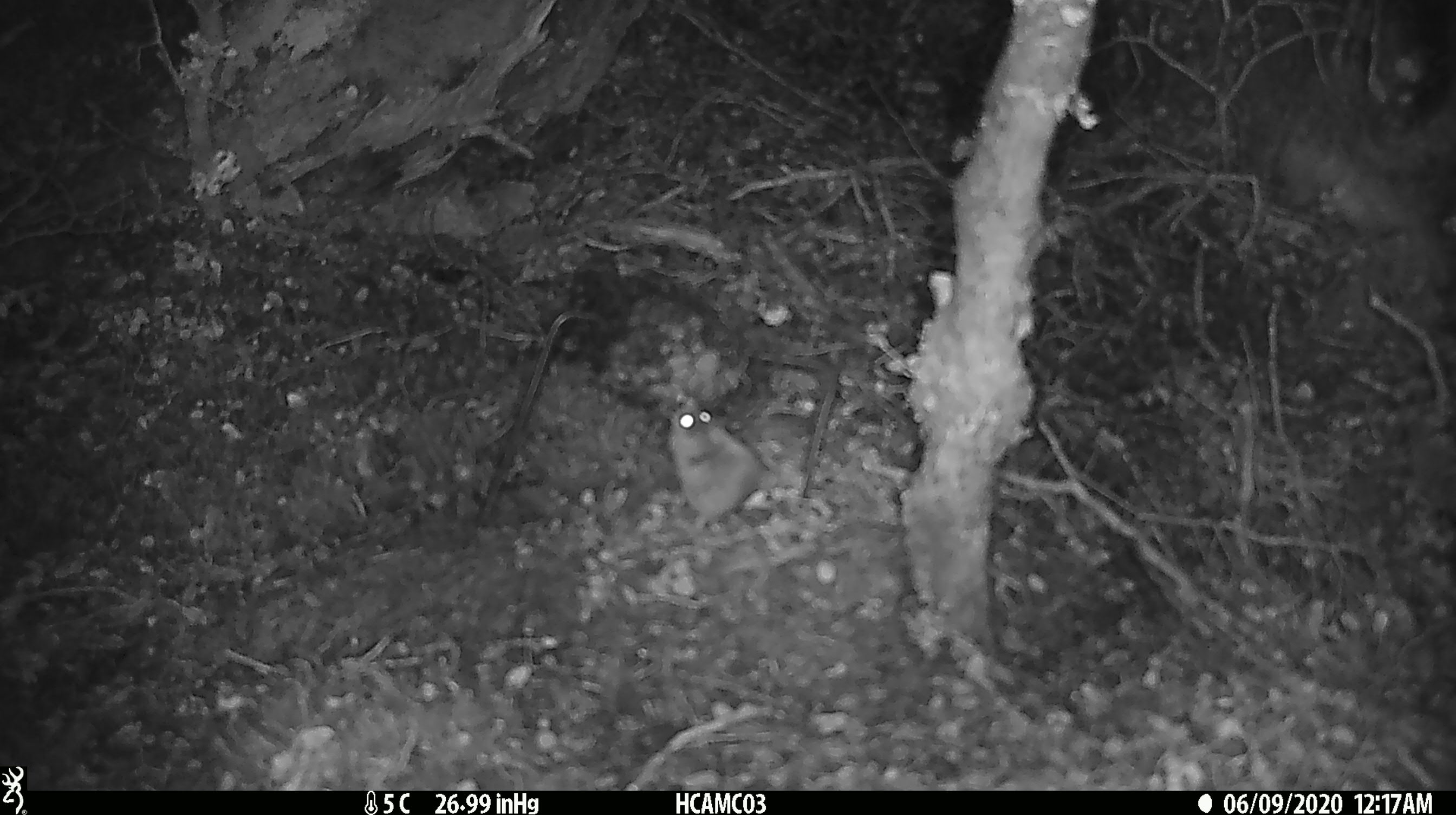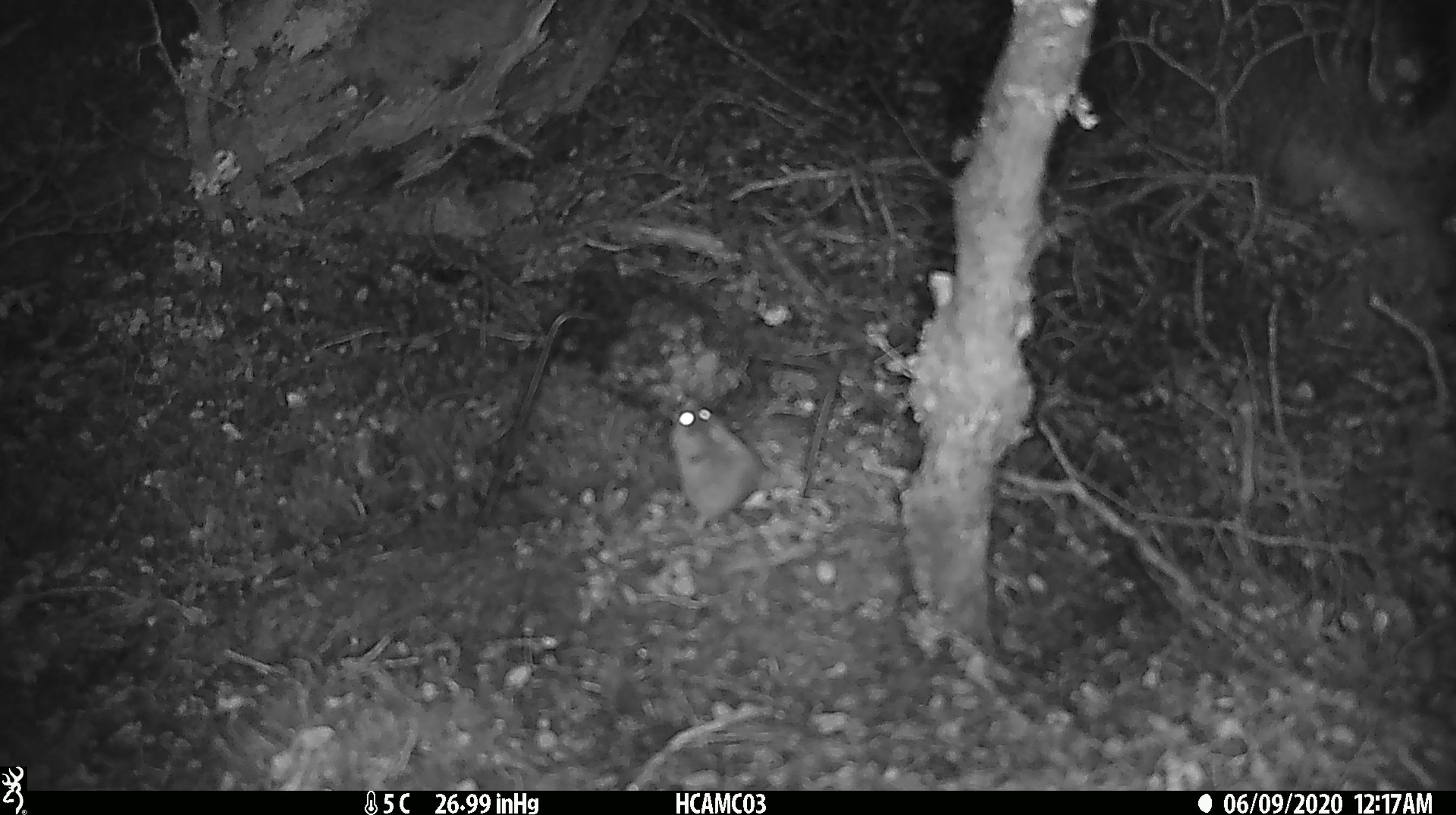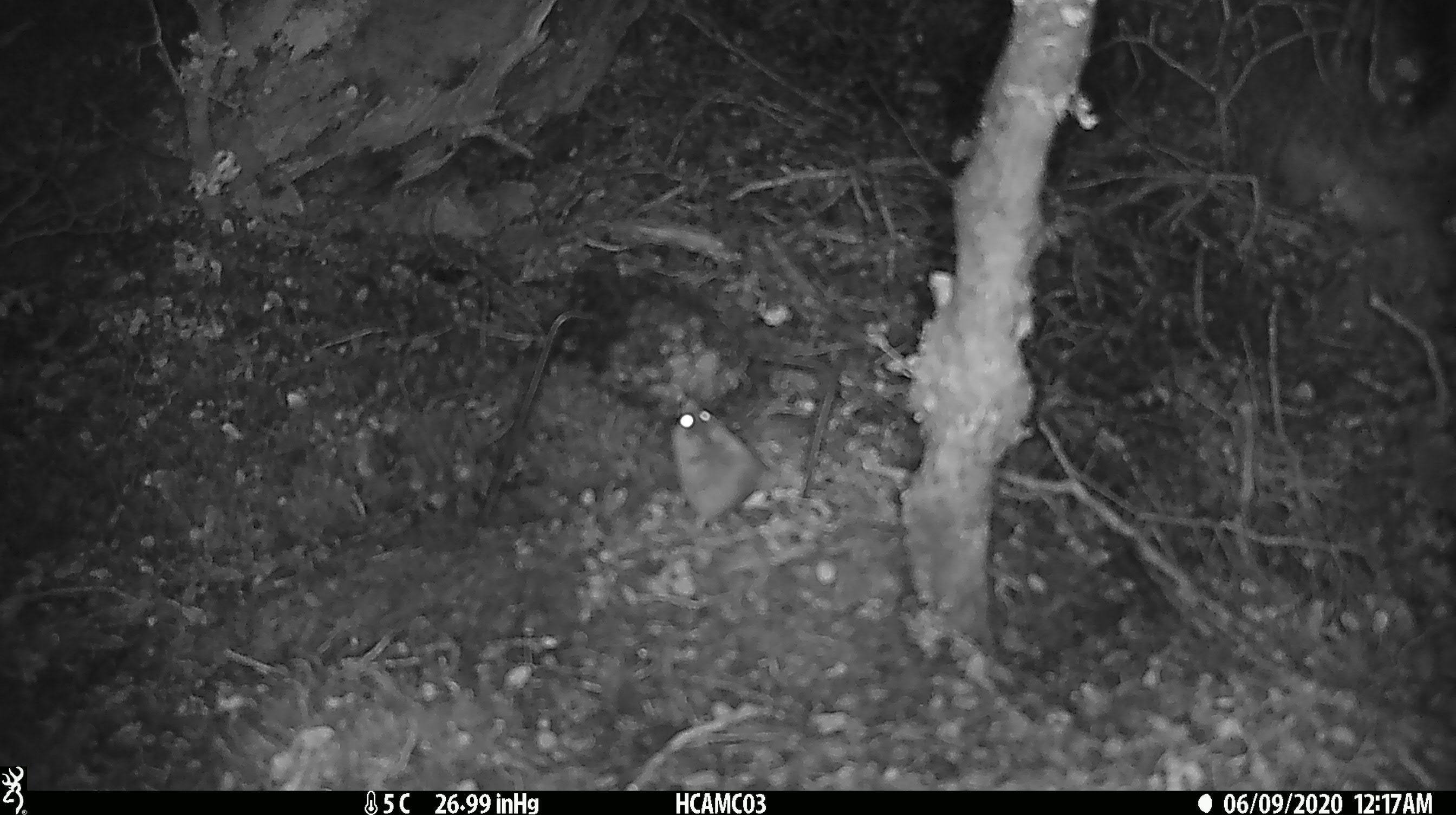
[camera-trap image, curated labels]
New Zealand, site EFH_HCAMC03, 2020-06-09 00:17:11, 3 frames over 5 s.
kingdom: Animalia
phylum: Chordata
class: Mammalia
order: Rodentia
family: Muridae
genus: Mus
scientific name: Mus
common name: mouse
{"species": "mouse (Mus)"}